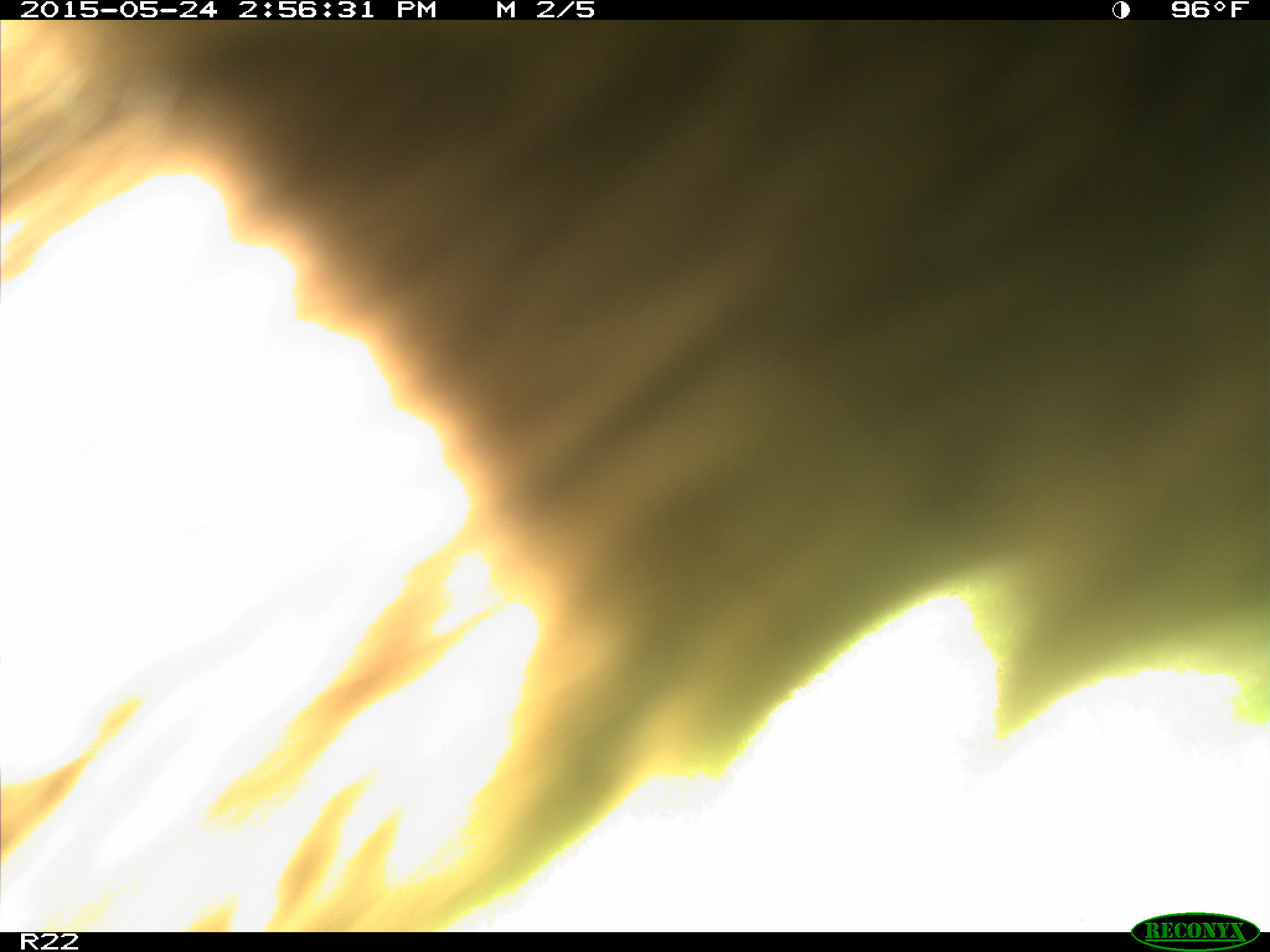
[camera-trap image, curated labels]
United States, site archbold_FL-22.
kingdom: Animalia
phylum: Chordata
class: Mammalia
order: Artiodactyla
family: Bovidae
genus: Bos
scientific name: Bos taurus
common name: domestic cow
Bos taurus (domestic cow).